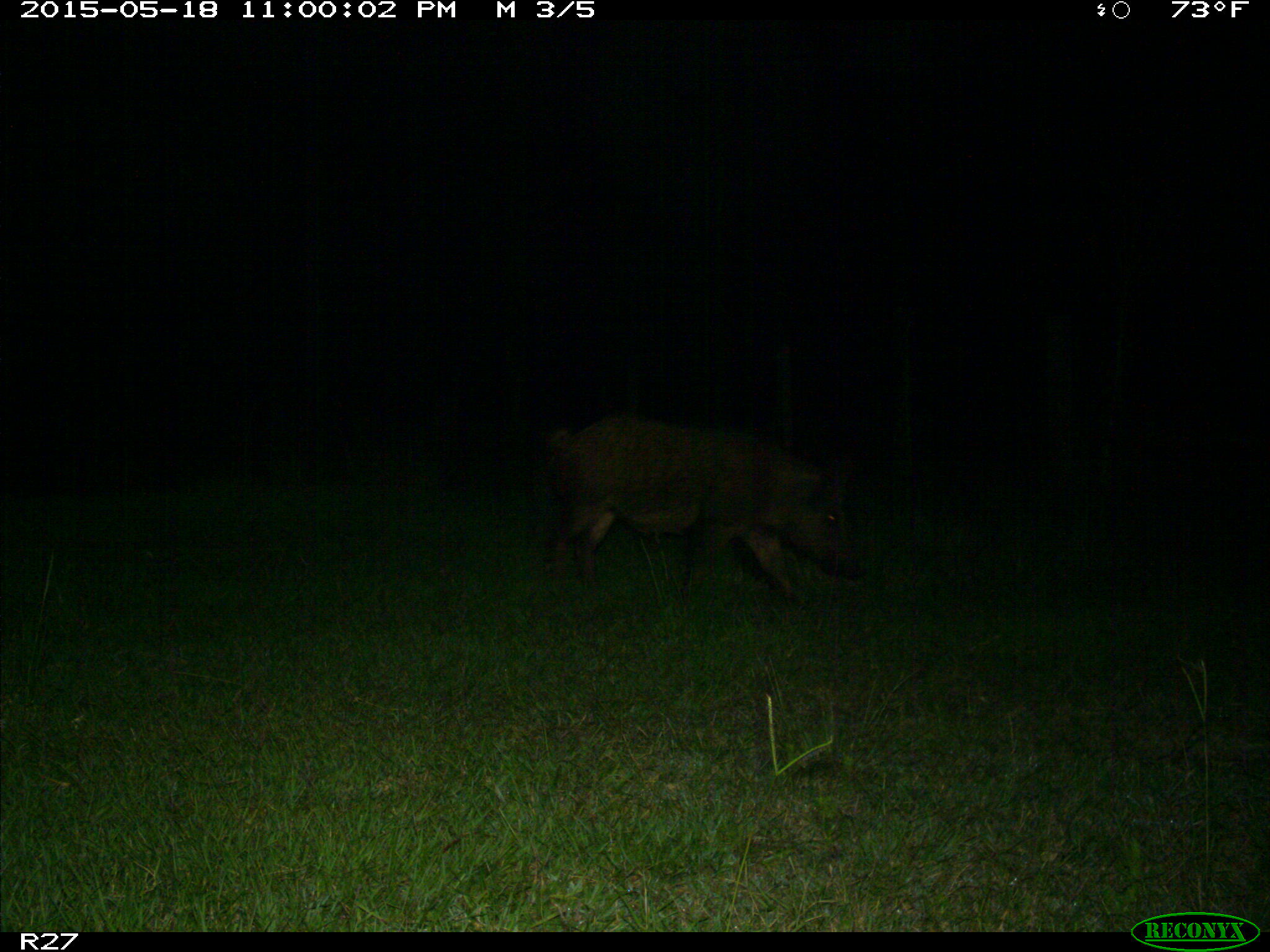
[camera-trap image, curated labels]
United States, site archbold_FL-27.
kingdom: Animalia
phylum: Chordata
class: Mammalia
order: Artiodactyla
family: Suidae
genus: Sus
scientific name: Sus scrofa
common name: wild boar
Sus scrofa (wild boar).